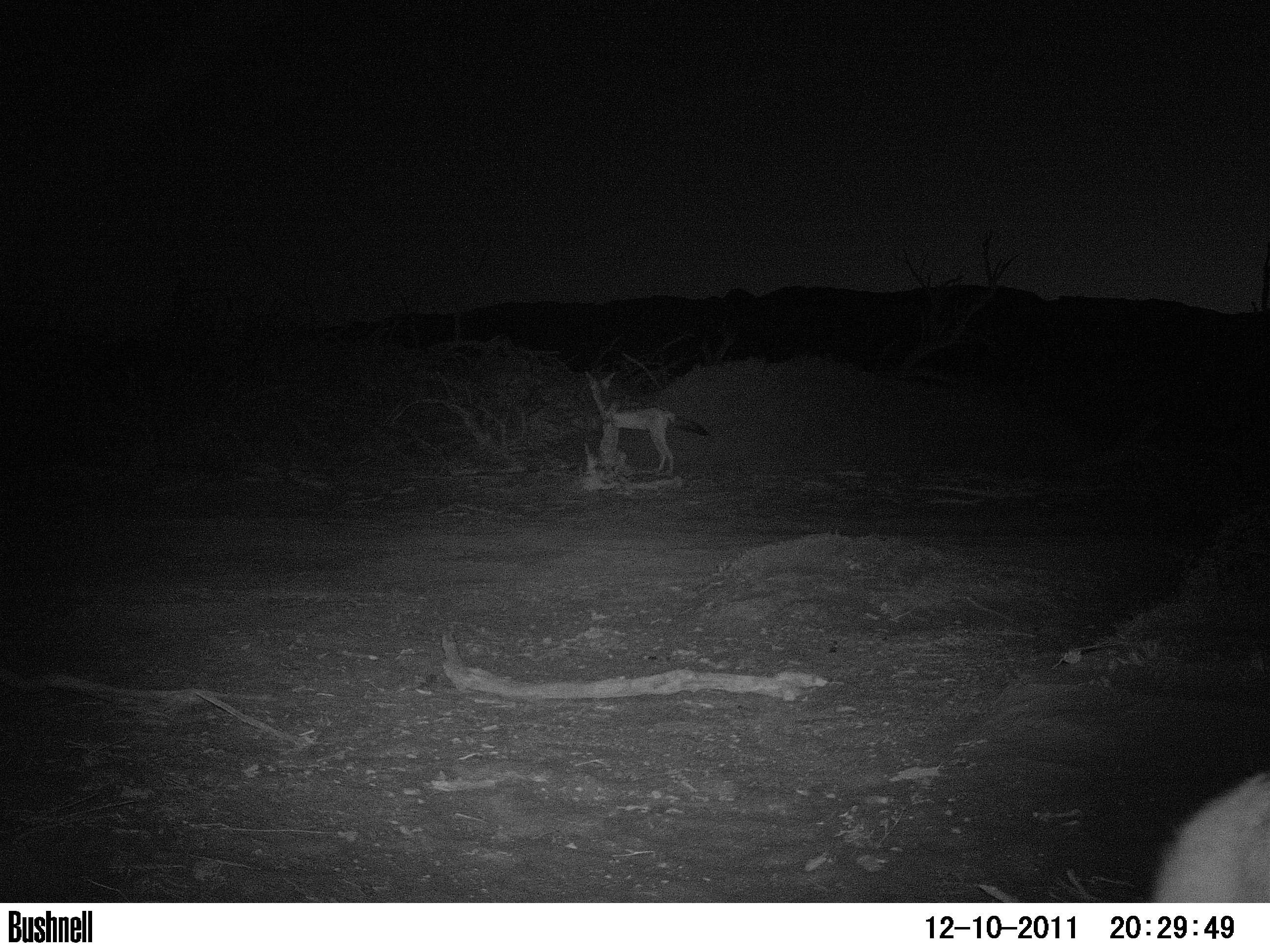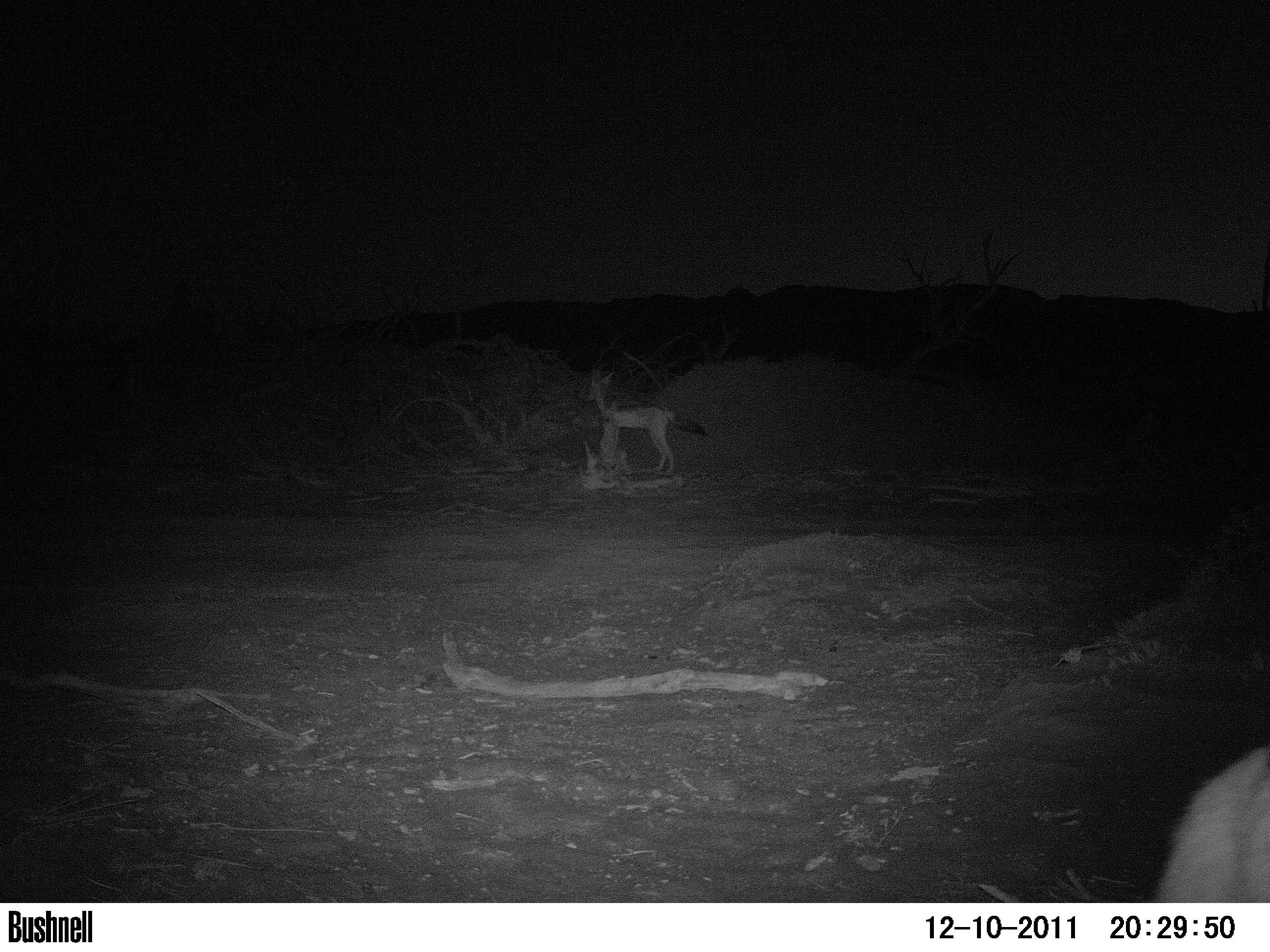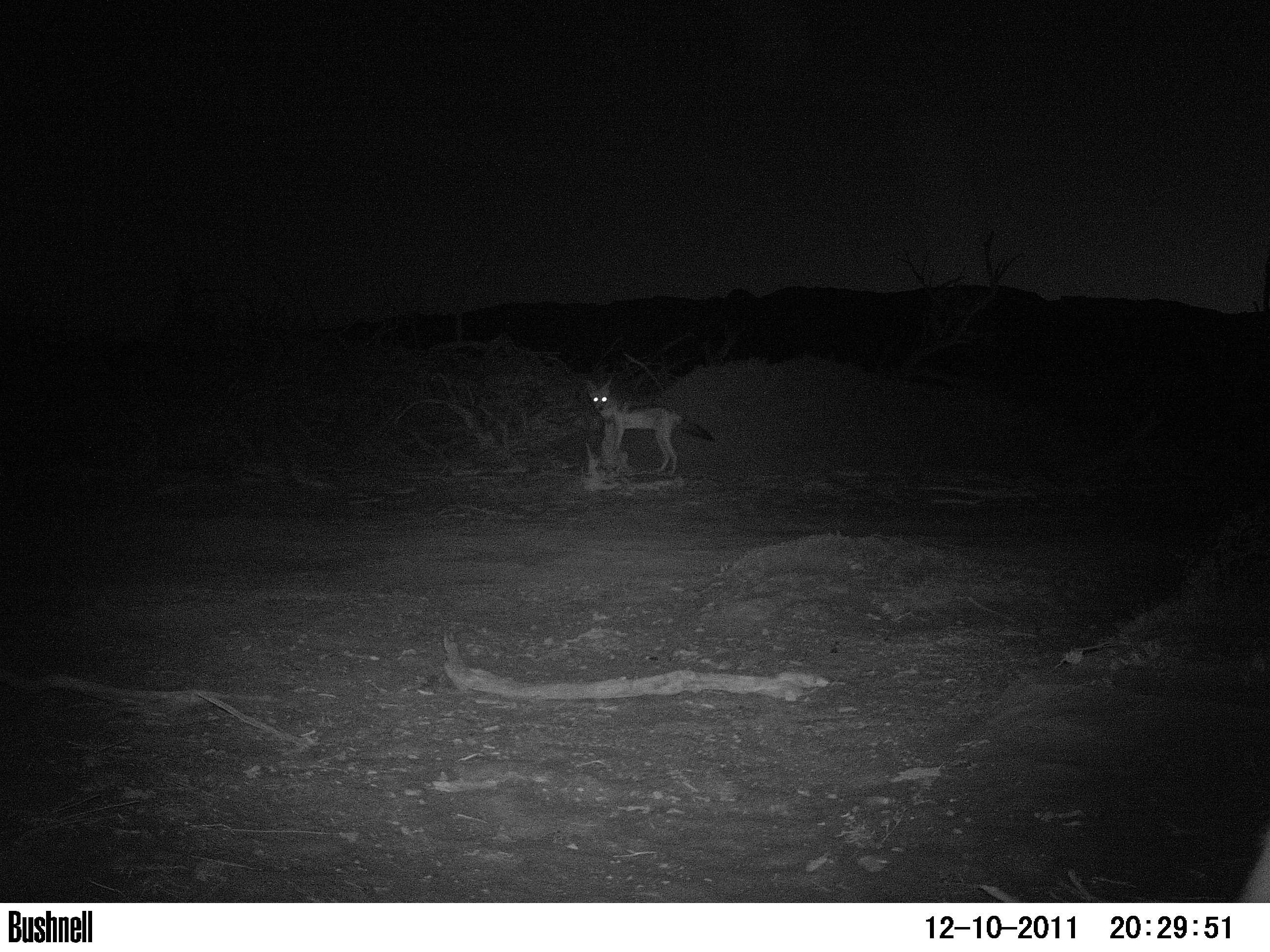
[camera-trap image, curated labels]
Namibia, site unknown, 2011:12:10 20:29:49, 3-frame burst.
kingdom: Animalia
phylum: Chordata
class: Mammalia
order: Carnivora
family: Canidae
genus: Lupulella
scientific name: Lupulella mesomelas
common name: black-backed jackal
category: canis mesomelas